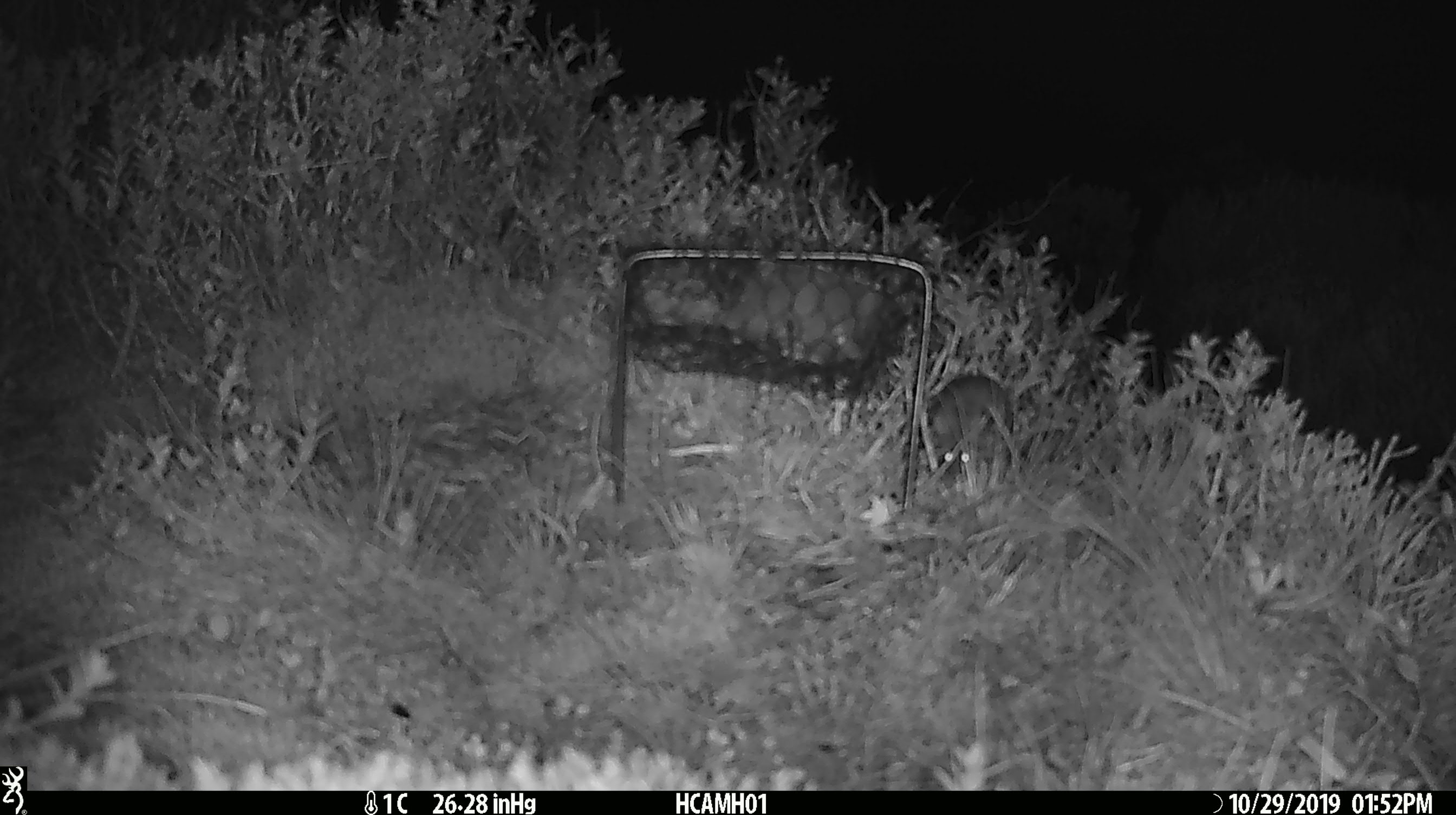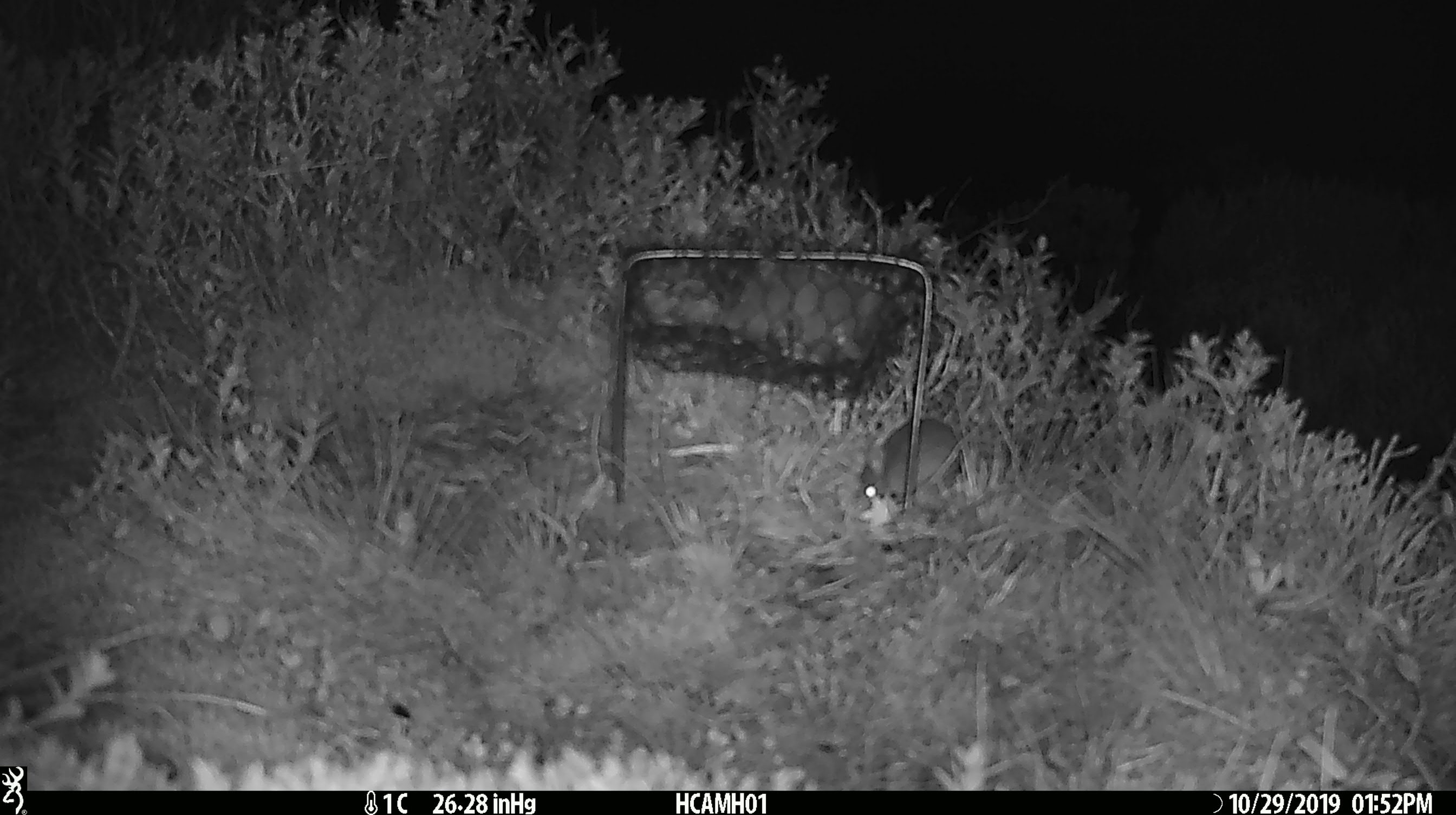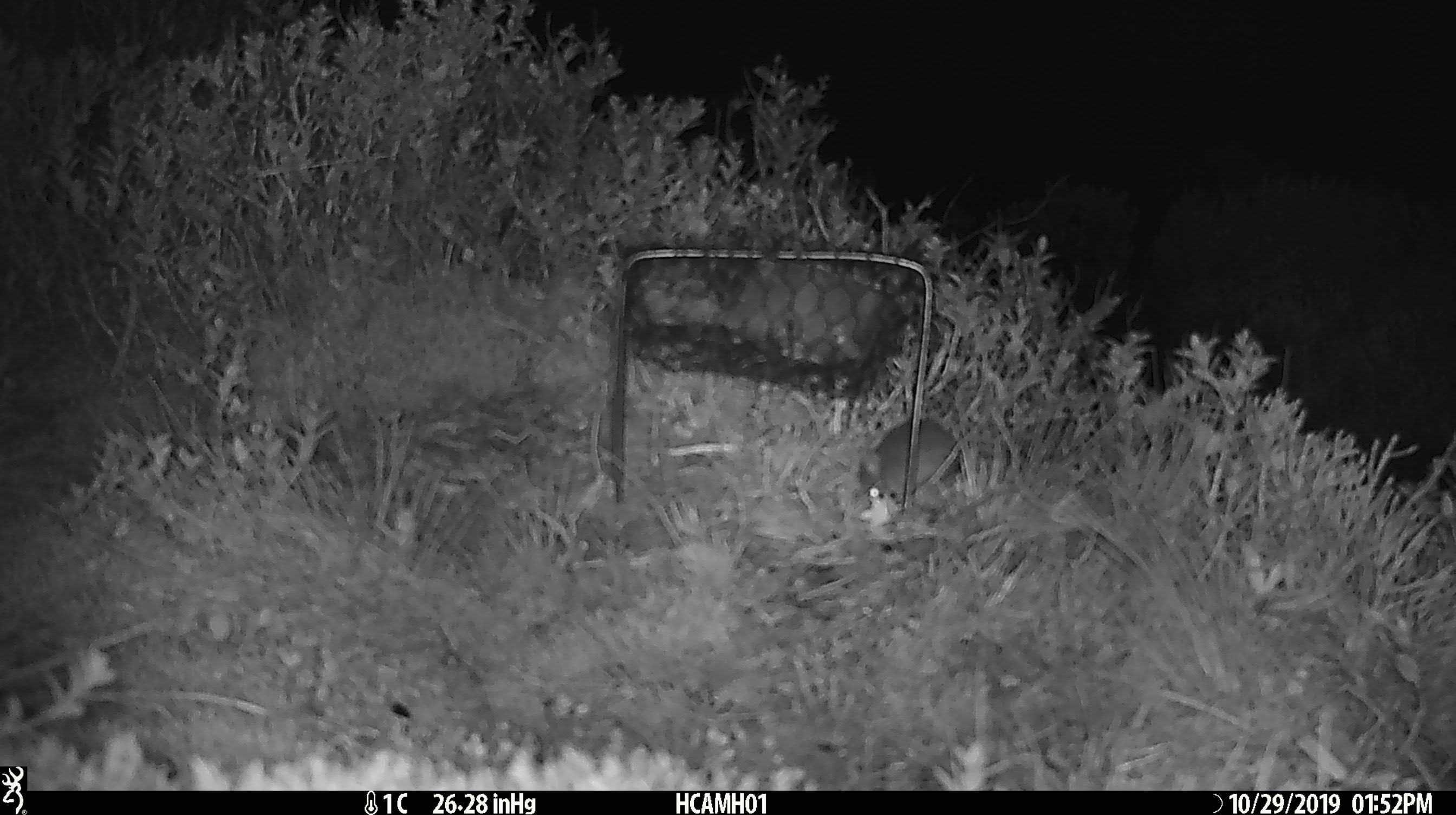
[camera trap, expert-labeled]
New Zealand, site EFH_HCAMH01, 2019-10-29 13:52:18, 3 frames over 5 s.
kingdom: Animalia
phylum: Chordata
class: Mammalia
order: Rodentia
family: Muridae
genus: Mus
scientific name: Mus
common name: mouse